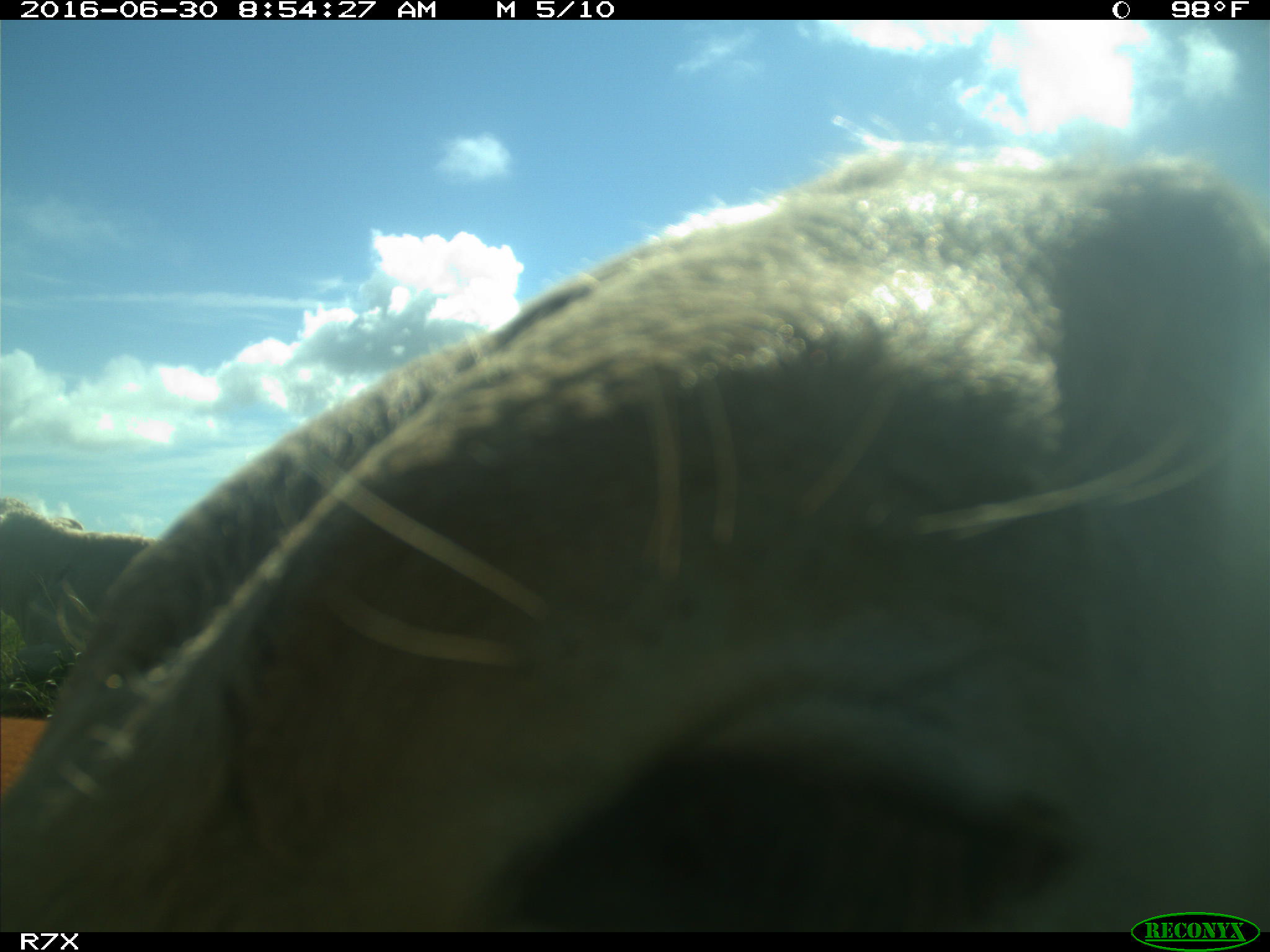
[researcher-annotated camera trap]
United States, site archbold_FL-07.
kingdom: Animalia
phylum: Chordata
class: Mammalia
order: Artiodactyla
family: Bovidae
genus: Bos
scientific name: Bos taurus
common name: domestic cow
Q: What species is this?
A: Bos taurus (domestic cow).